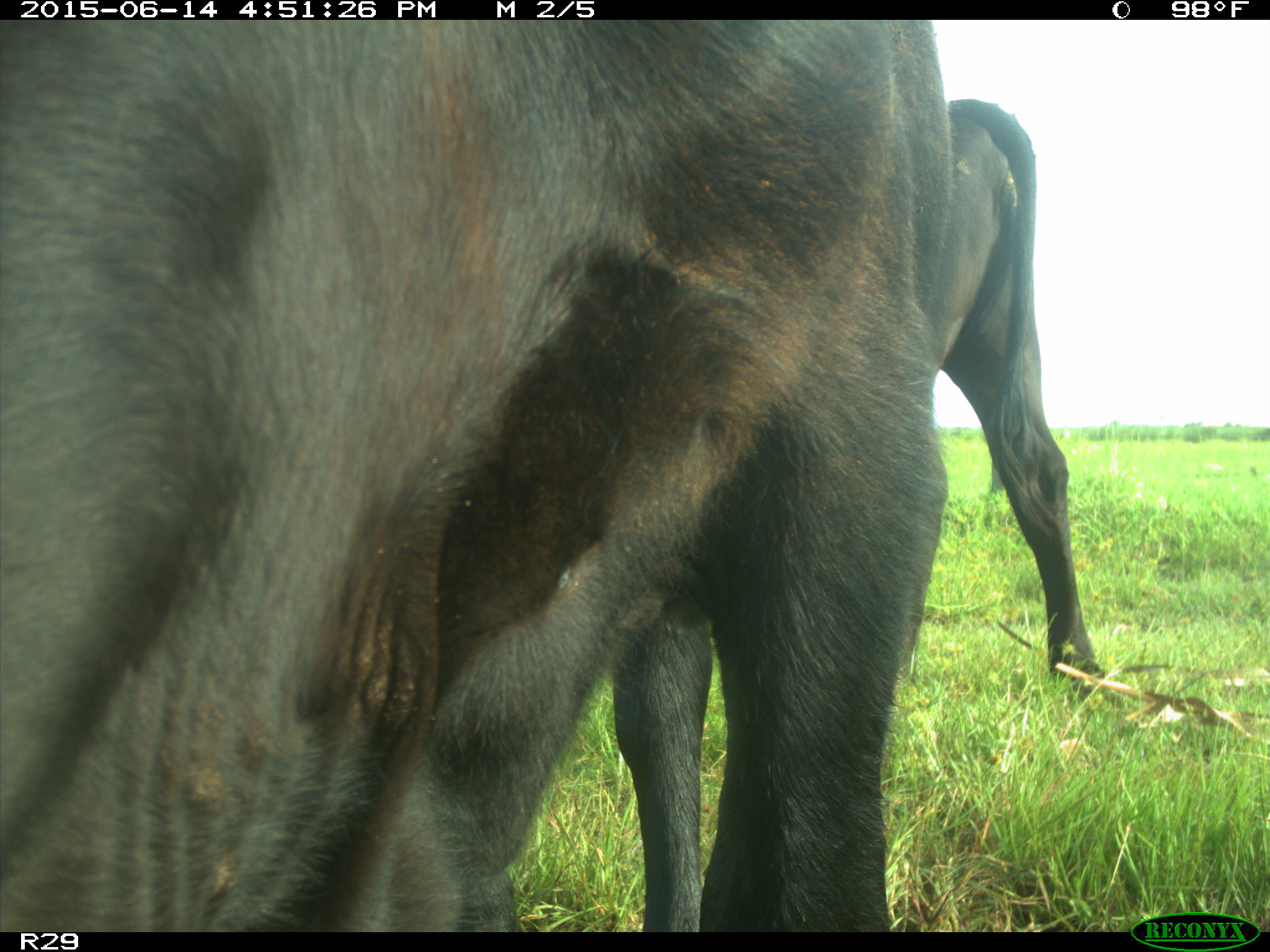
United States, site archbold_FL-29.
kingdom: Animalia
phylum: Chordata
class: Mammalia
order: Artiodactyla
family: Bovidae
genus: Bos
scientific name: Bos taurus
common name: domestic cow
Bos taurus (domestic cow).